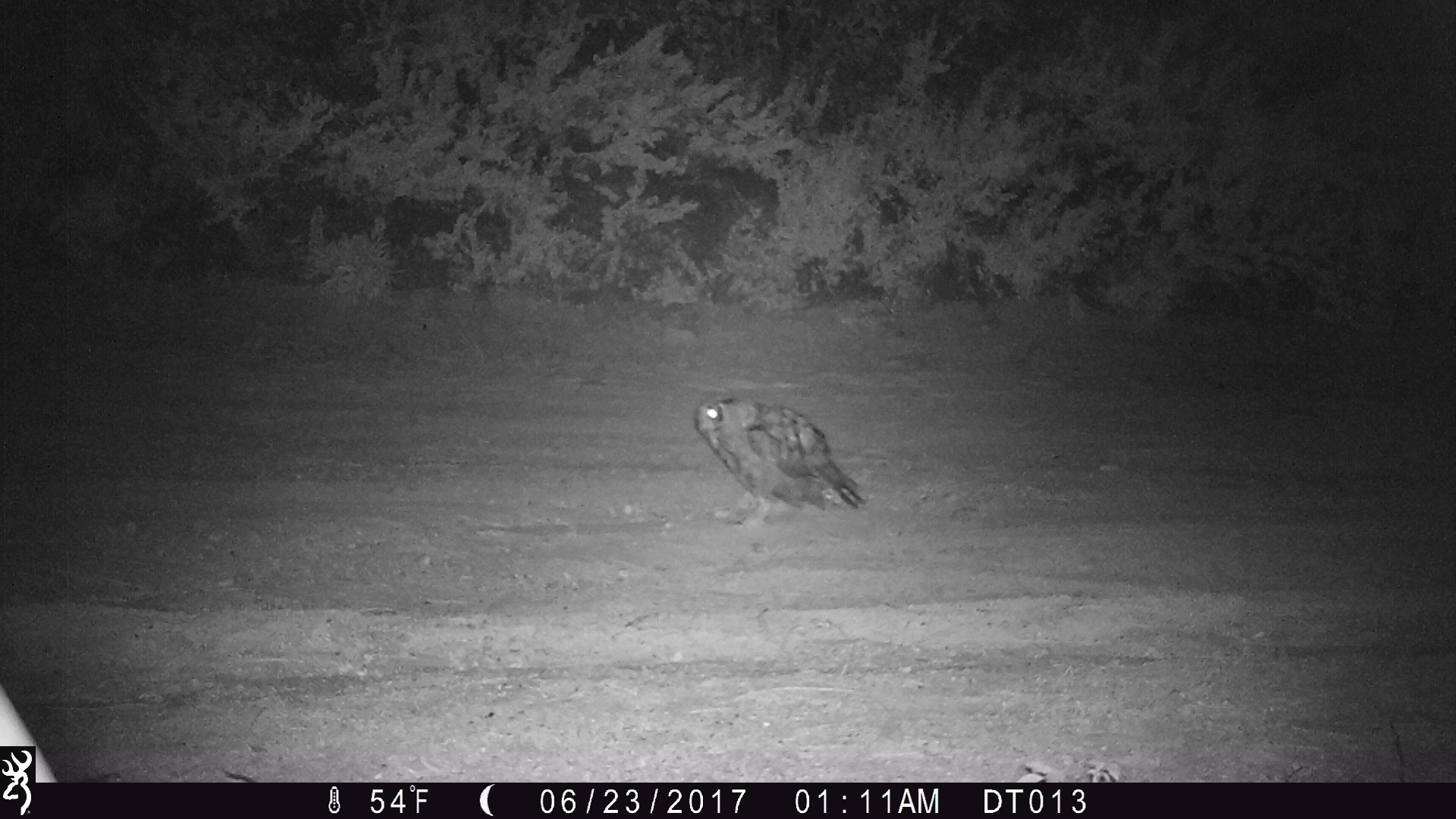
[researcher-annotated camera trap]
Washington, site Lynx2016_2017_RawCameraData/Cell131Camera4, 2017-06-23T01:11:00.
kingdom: Animalia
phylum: Chordata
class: Aves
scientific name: Aves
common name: birds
Aves (birds). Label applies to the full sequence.